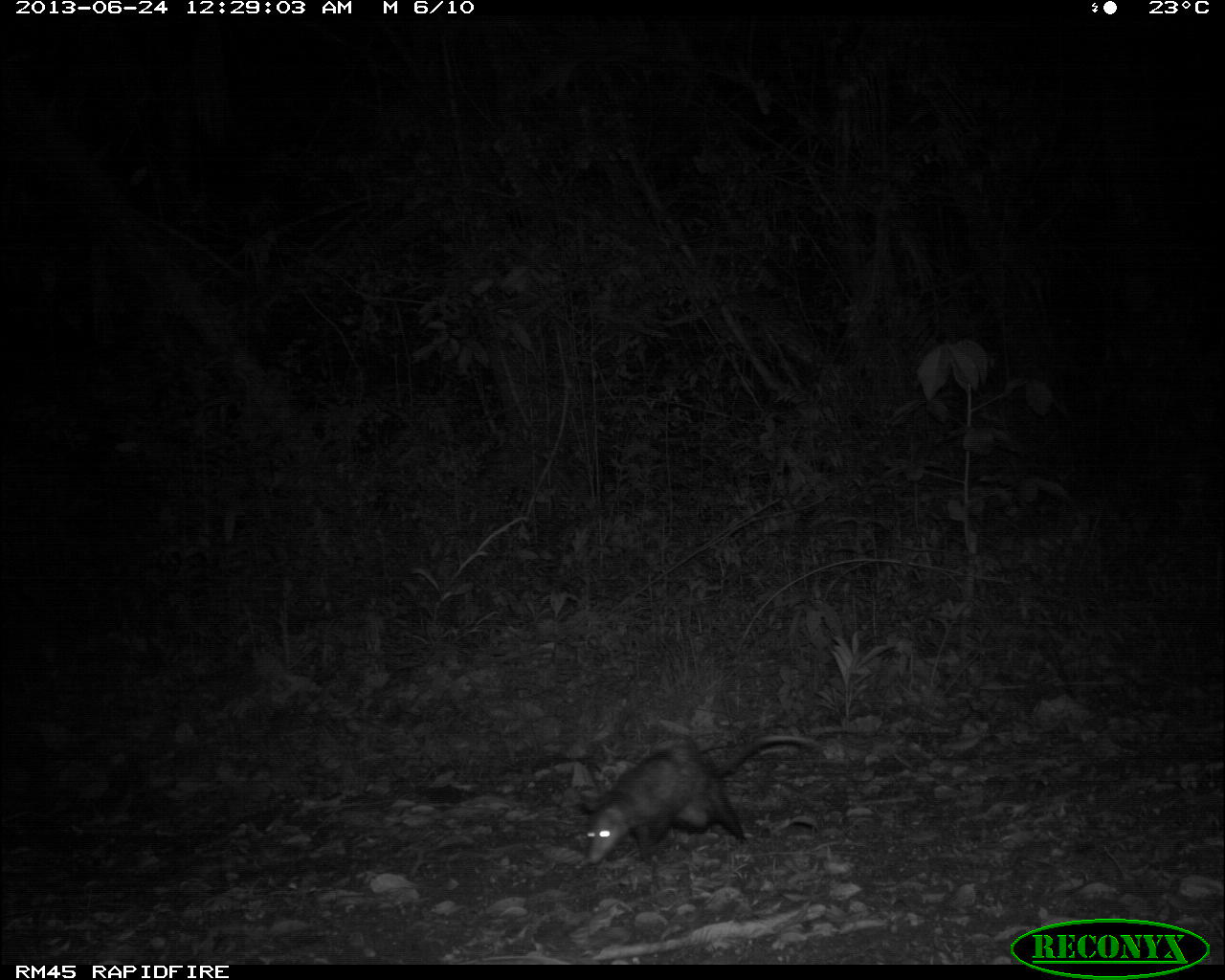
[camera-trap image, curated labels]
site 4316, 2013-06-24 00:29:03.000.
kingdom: Animalia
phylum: Chordata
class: Mammalia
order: Didelphimorphia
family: Didelphidae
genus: Didelphis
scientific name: Didelphis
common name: american opossums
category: didelphis sp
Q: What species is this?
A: Didelphis sp (american opossums) (Didelphis).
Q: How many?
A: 1.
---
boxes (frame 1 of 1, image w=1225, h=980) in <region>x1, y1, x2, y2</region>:
didelphis sp: <region>580, 734, 819, 868</region>